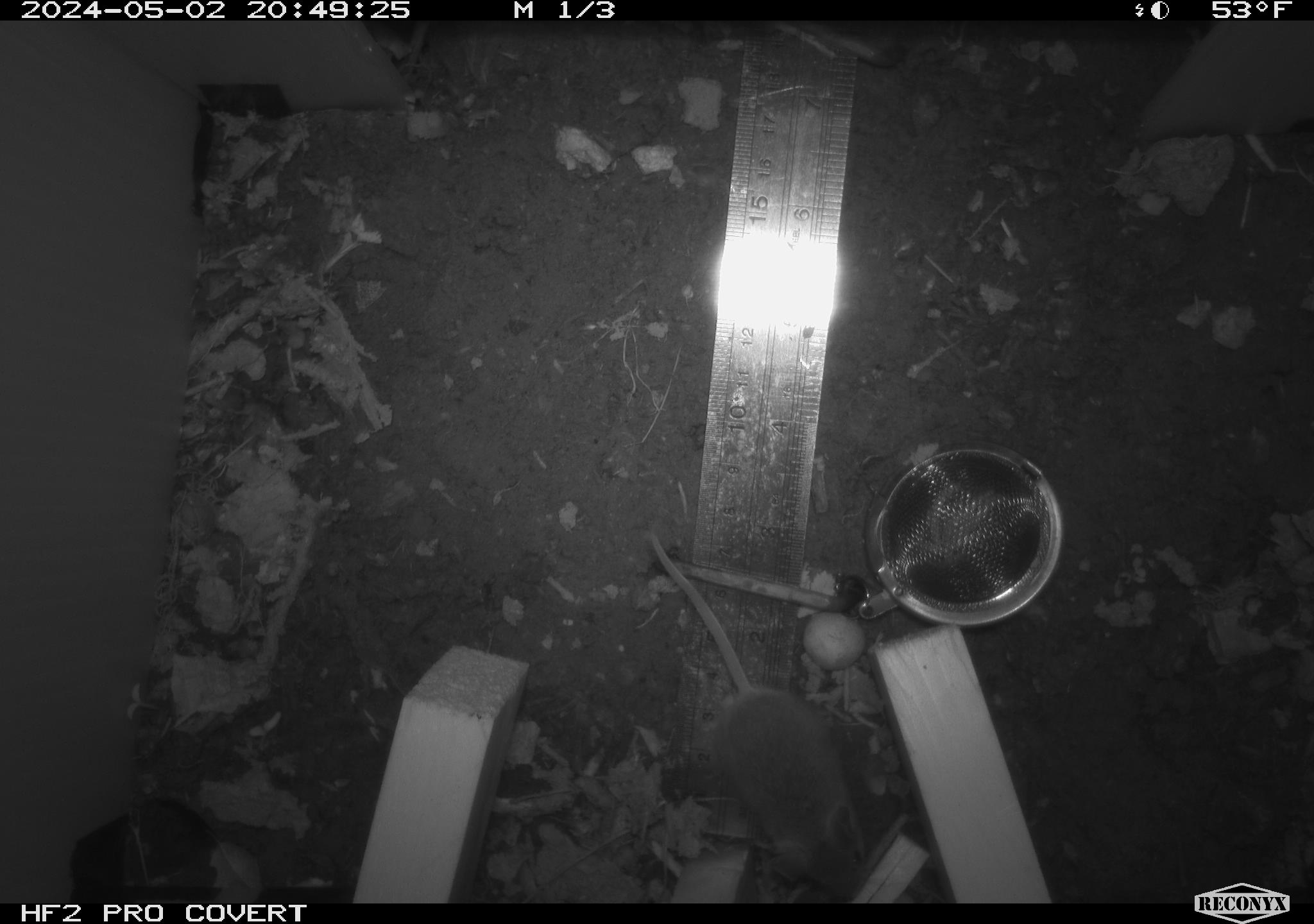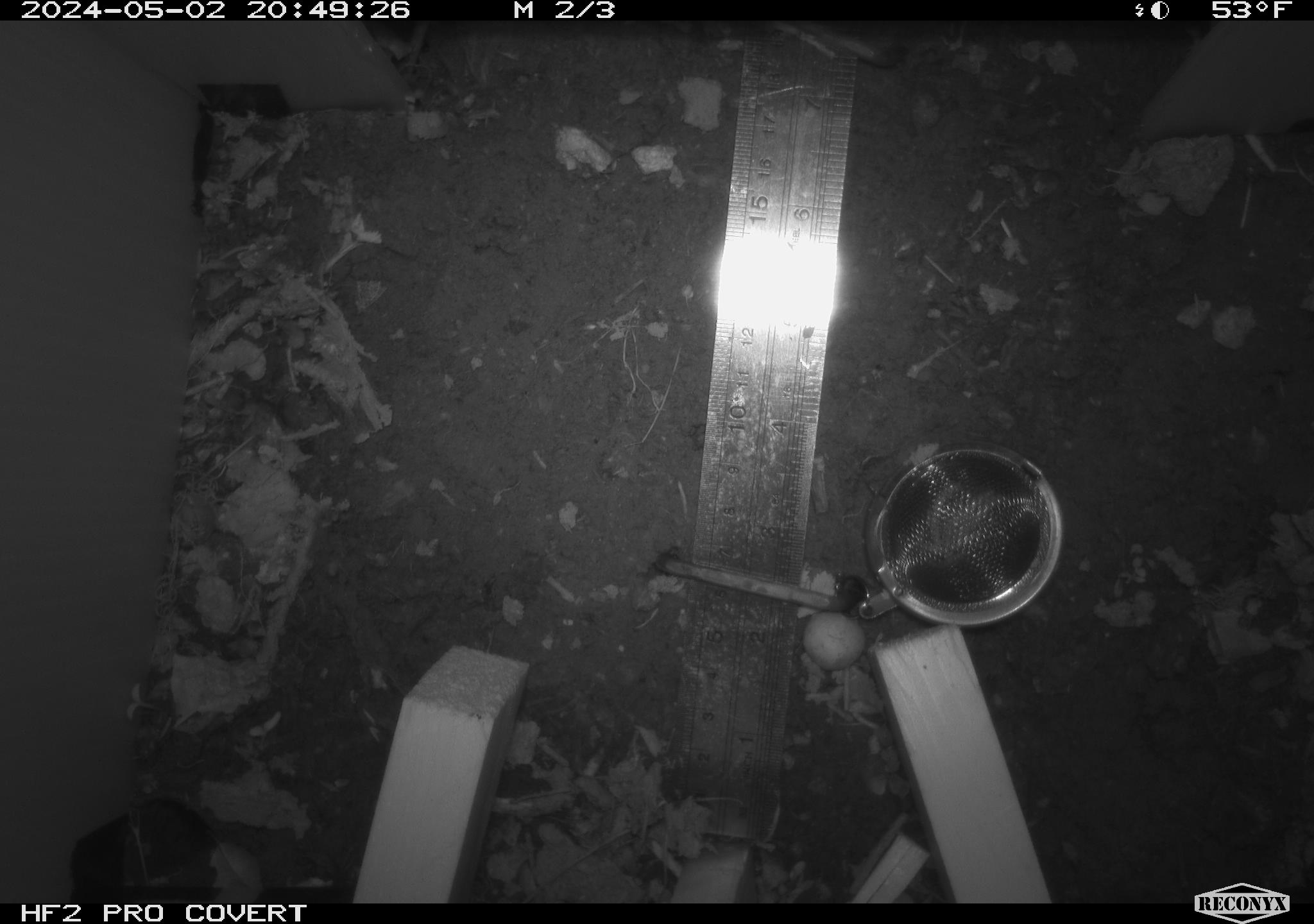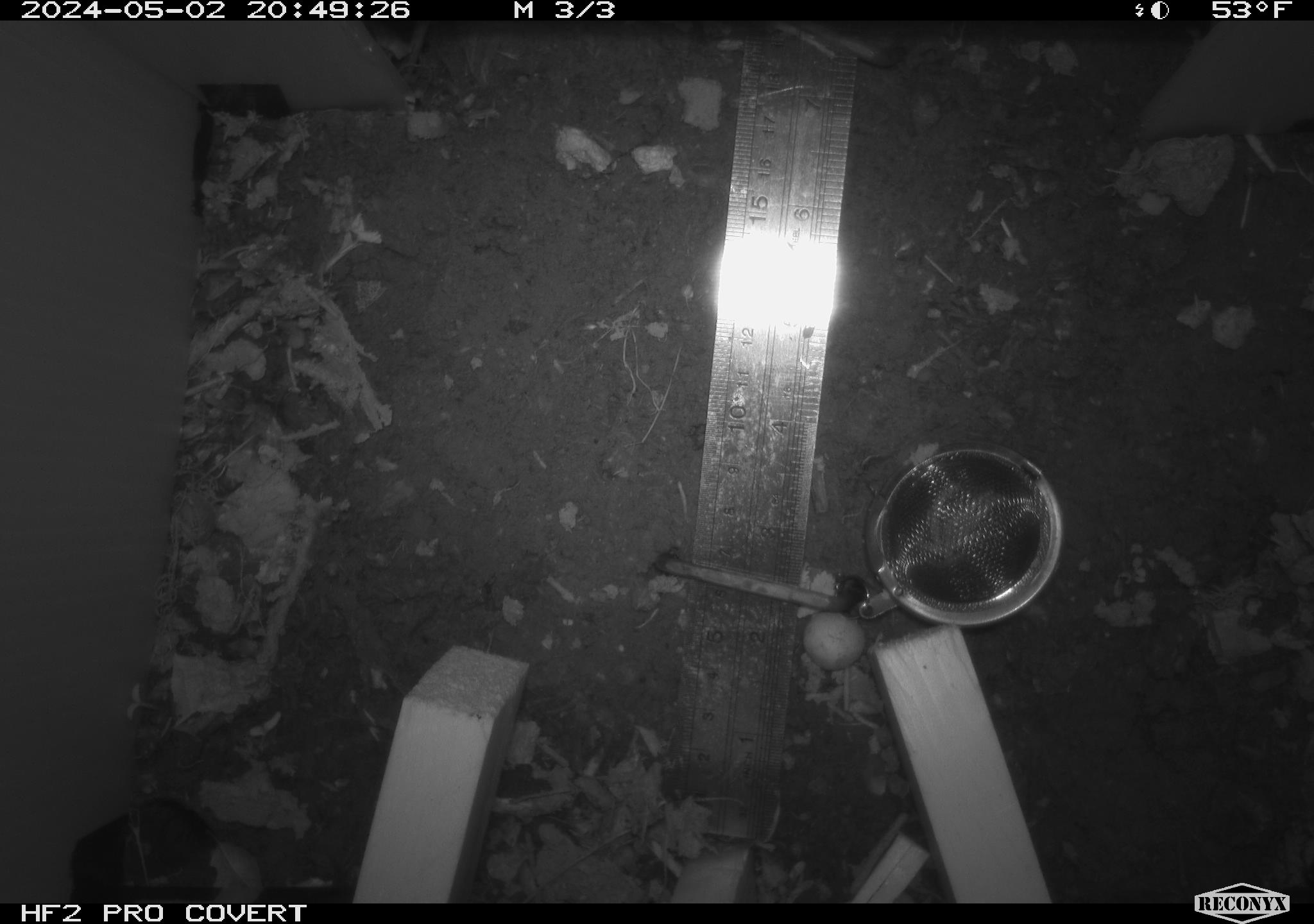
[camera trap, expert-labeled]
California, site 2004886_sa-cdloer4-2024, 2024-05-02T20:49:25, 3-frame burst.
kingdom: Animalia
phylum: Chordata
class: Mammalia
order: Rodentia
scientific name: Rodentia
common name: mouse species